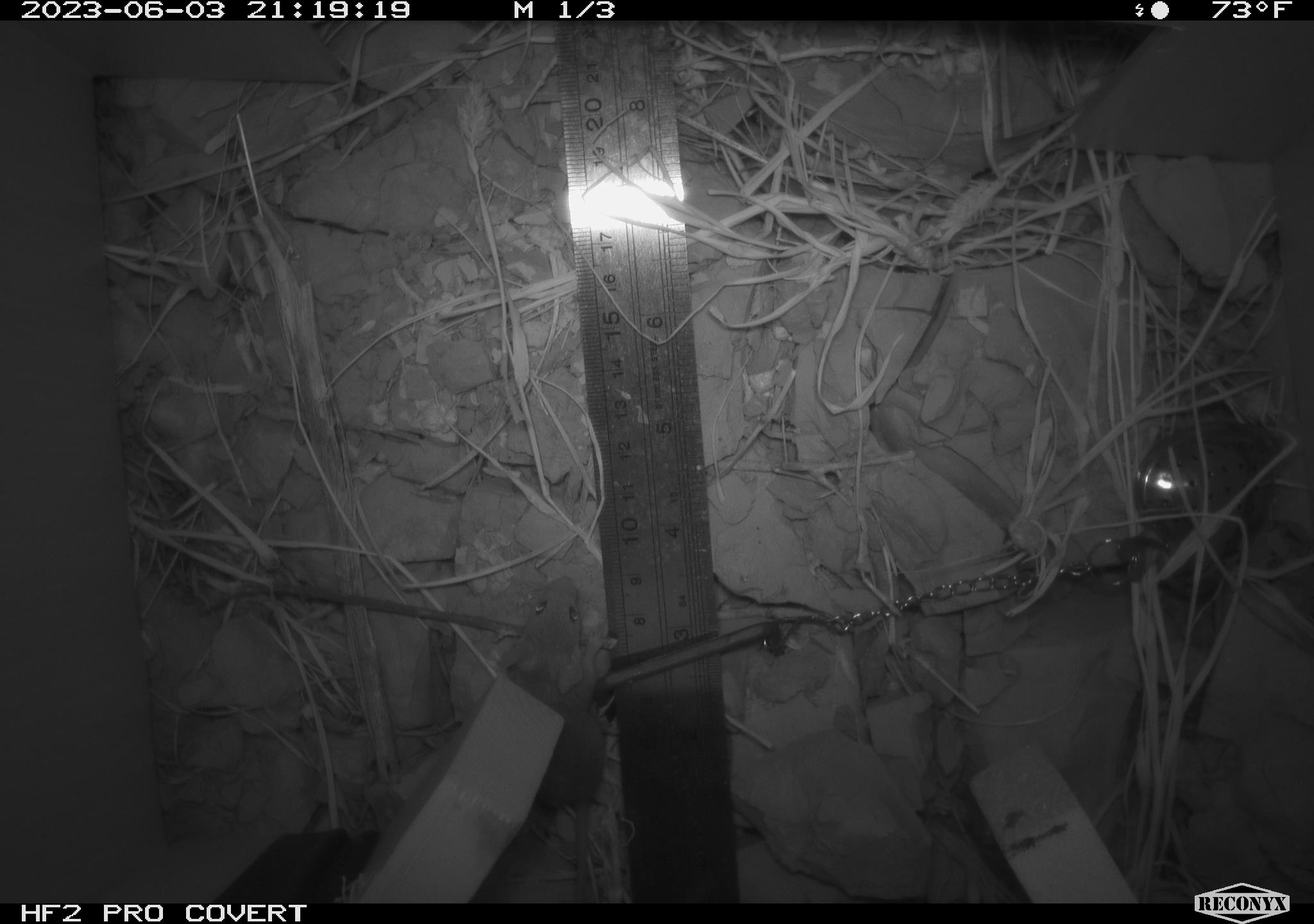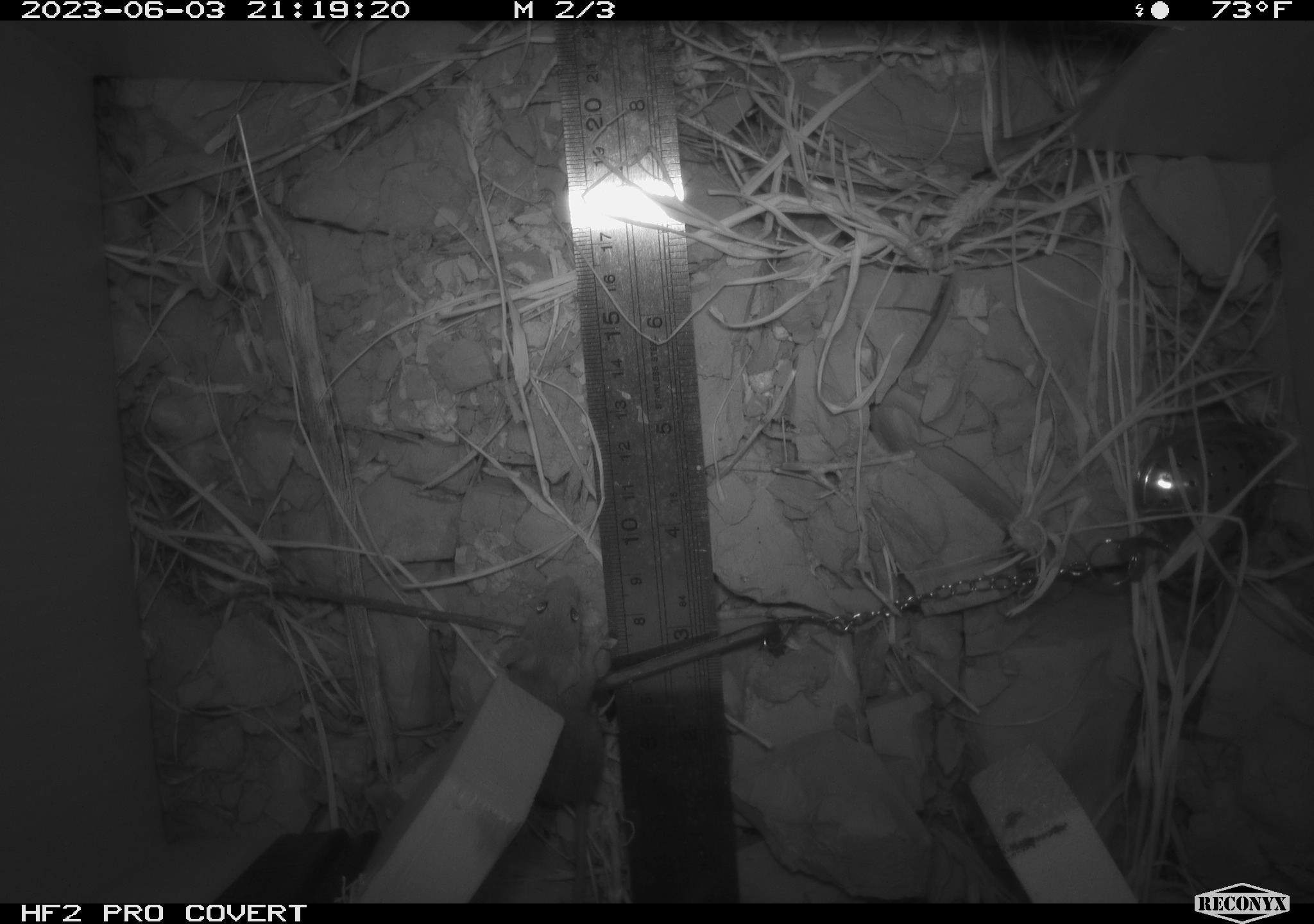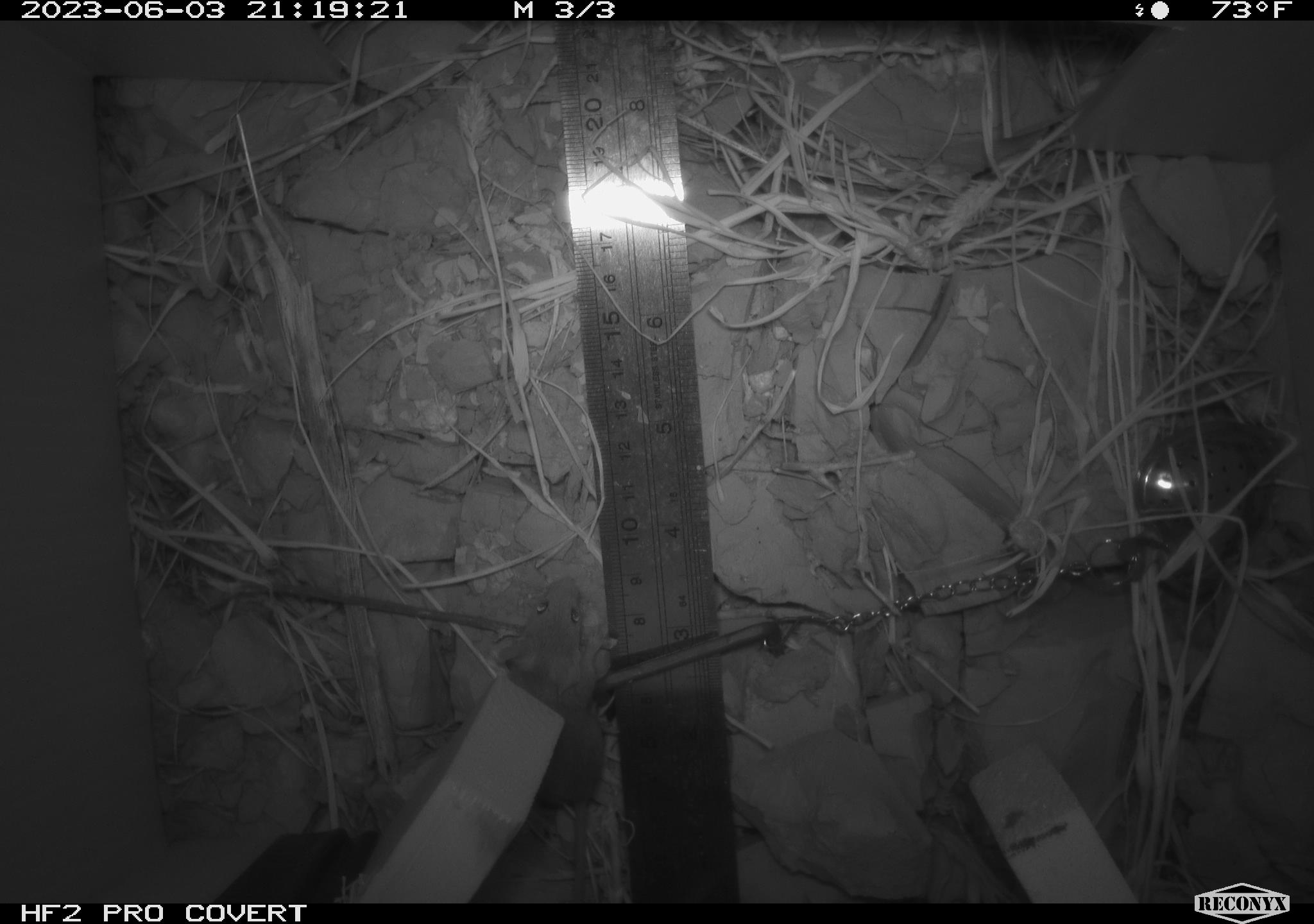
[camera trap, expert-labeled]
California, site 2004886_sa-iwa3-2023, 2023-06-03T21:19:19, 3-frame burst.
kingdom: Animalia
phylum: Chordata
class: Mammalia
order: Rodentia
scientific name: Rodentia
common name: mouse species